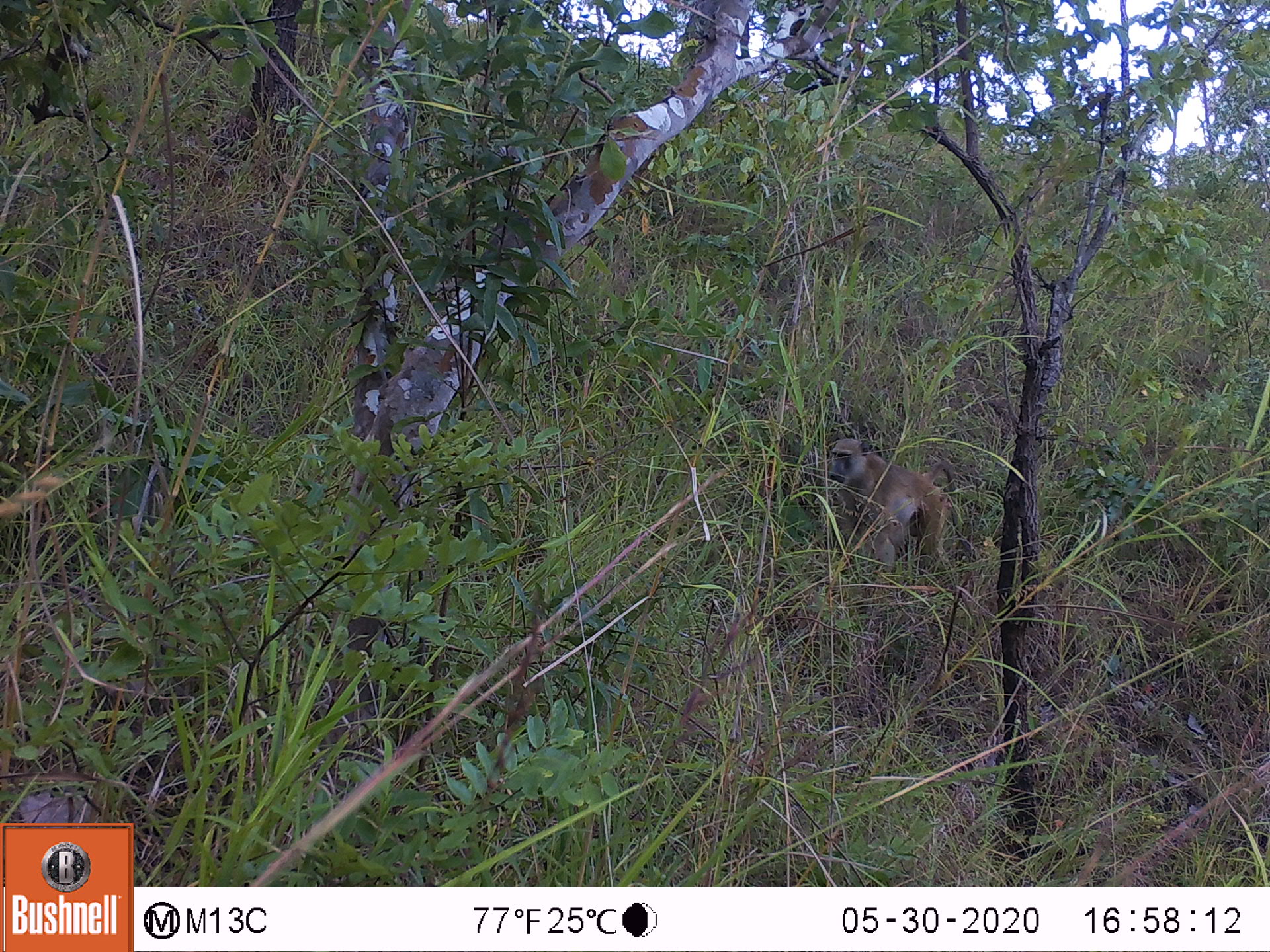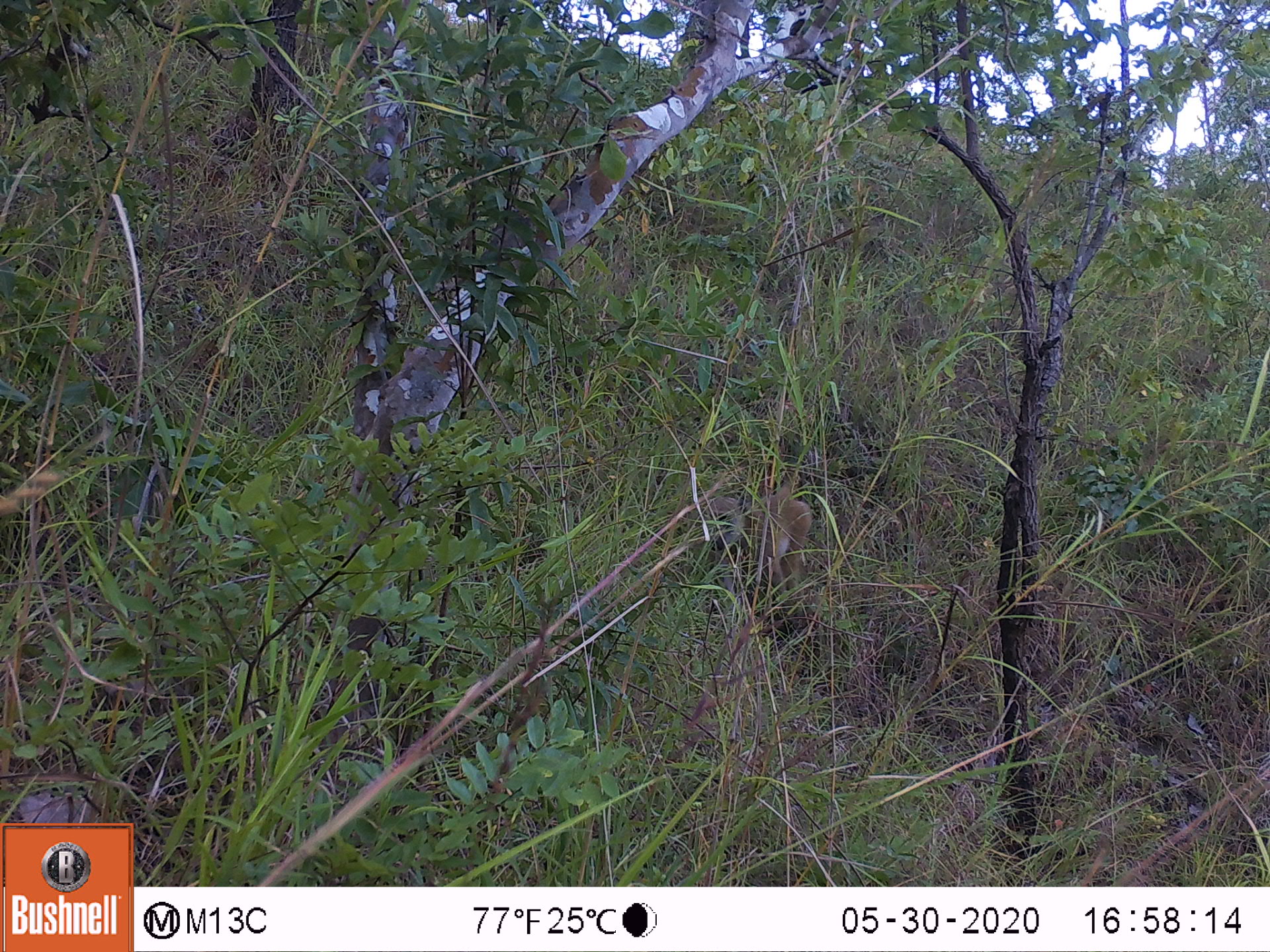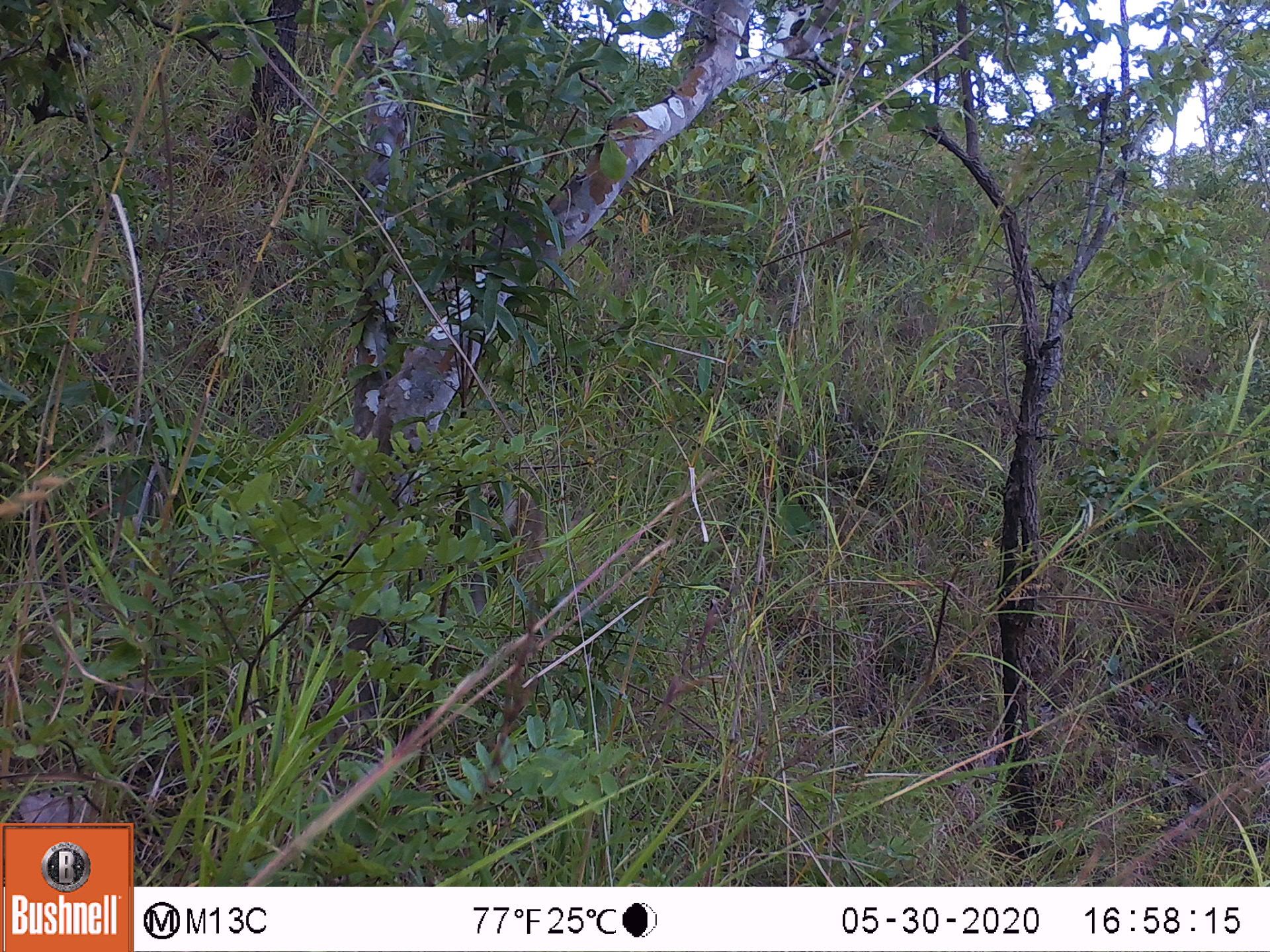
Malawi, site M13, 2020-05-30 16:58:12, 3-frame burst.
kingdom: Animalia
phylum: Chordata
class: Mammalia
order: Primates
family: Cercopithecidae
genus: Papio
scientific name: Papio cynocephalus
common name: yellow baboon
Yellow baboon (Papio cynocephalus), count 1.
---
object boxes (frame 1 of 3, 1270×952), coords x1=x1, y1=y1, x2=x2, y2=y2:
yellow baboon: x1=826, y1=438, x2=952, y2=579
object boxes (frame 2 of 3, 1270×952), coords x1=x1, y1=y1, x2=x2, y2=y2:
yellow baboon: x1=704, y1=484, x2=813, y2=594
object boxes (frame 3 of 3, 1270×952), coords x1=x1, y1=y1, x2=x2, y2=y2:
yellow baboon: x1=463, y1=482, x2=544, y2=617